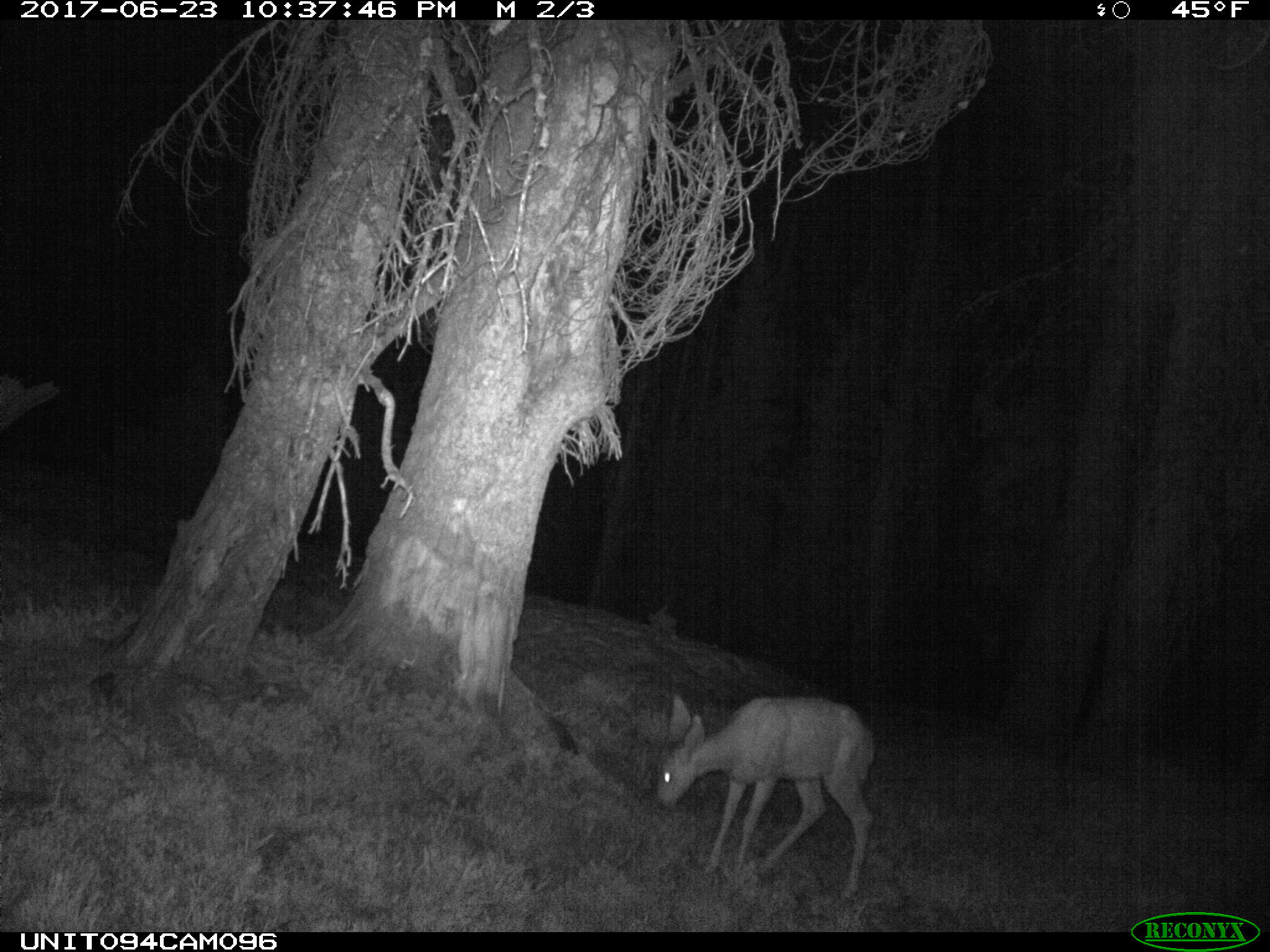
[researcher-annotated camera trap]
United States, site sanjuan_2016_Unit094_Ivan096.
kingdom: Animalia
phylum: Chordata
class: Mammalia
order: Artiodactyla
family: Cervidae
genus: Odocoileus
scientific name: Odocoileus hemionus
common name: mule deer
Odocoileus hemionus (mule deer).